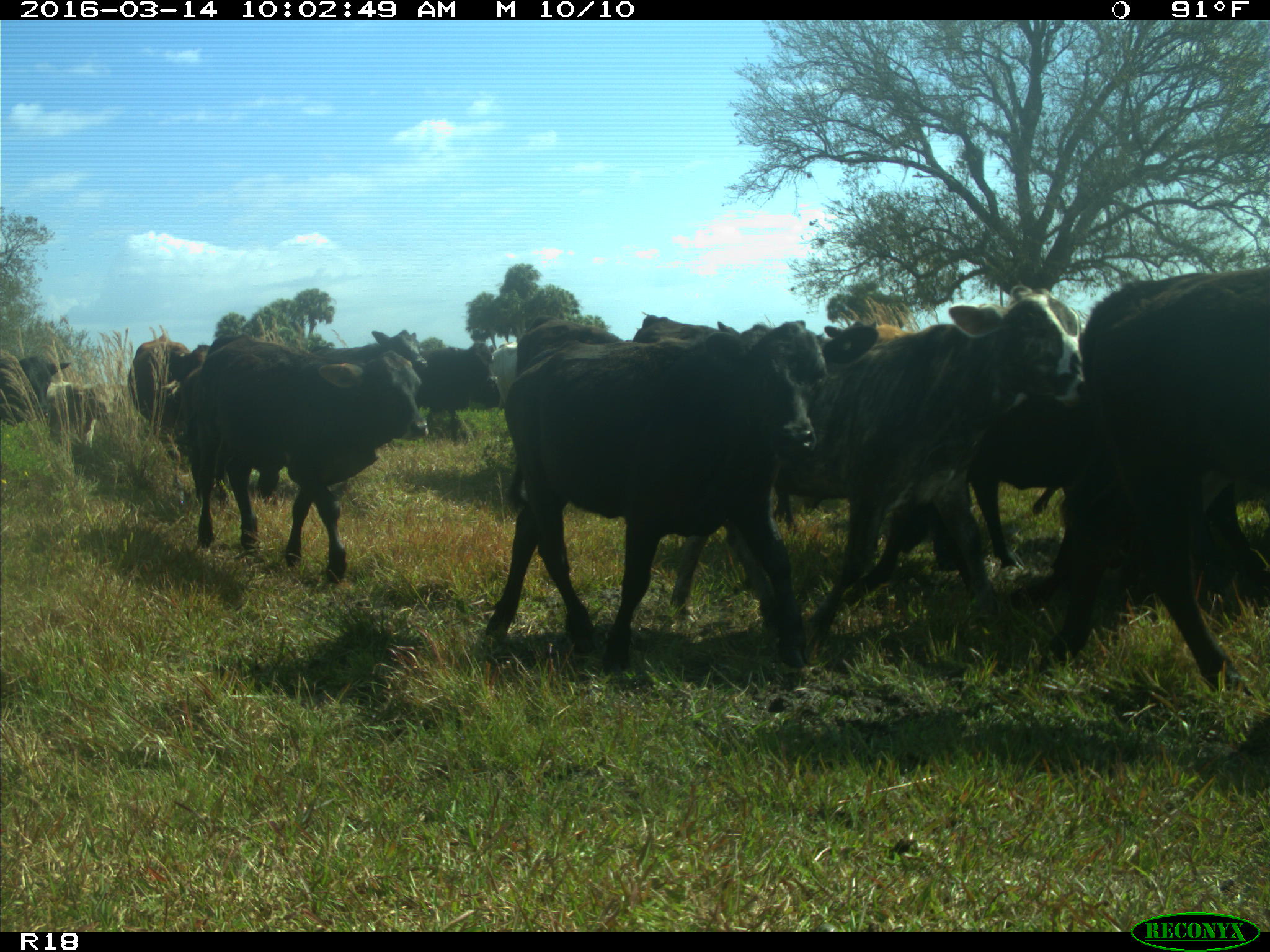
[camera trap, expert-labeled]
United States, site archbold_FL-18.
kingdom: Animalia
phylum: Chordata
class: Mammalia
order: Artiodactyla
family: Bovidae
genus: Bos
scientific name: Bos taurus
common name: domestic cow